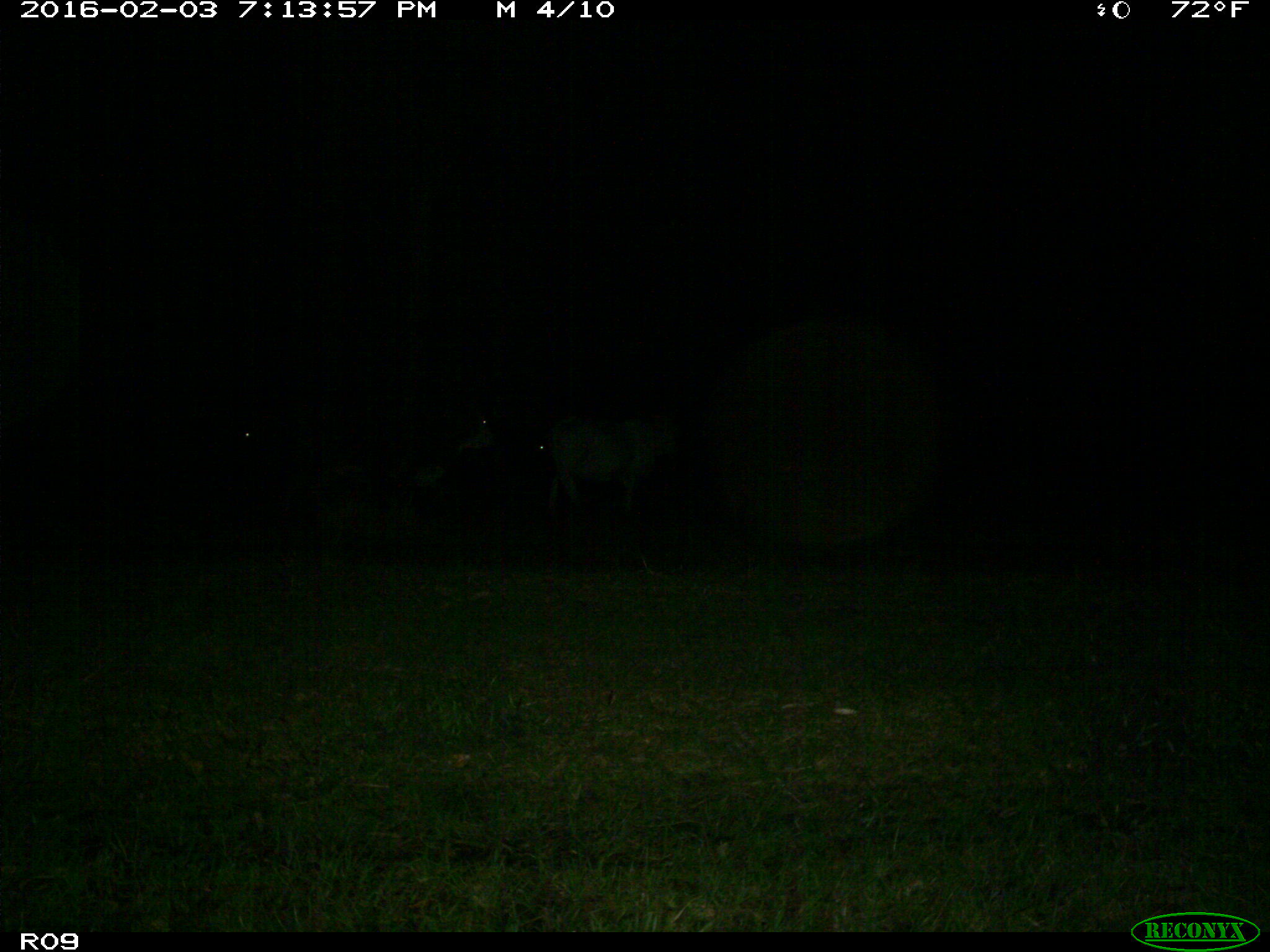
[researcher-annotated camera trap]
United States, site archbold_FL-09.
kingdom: Animalia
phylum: Chordata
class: Mammalia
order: Artiodactyla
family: Bovidae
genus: Bos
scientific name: Bos taurus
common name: domestic cow